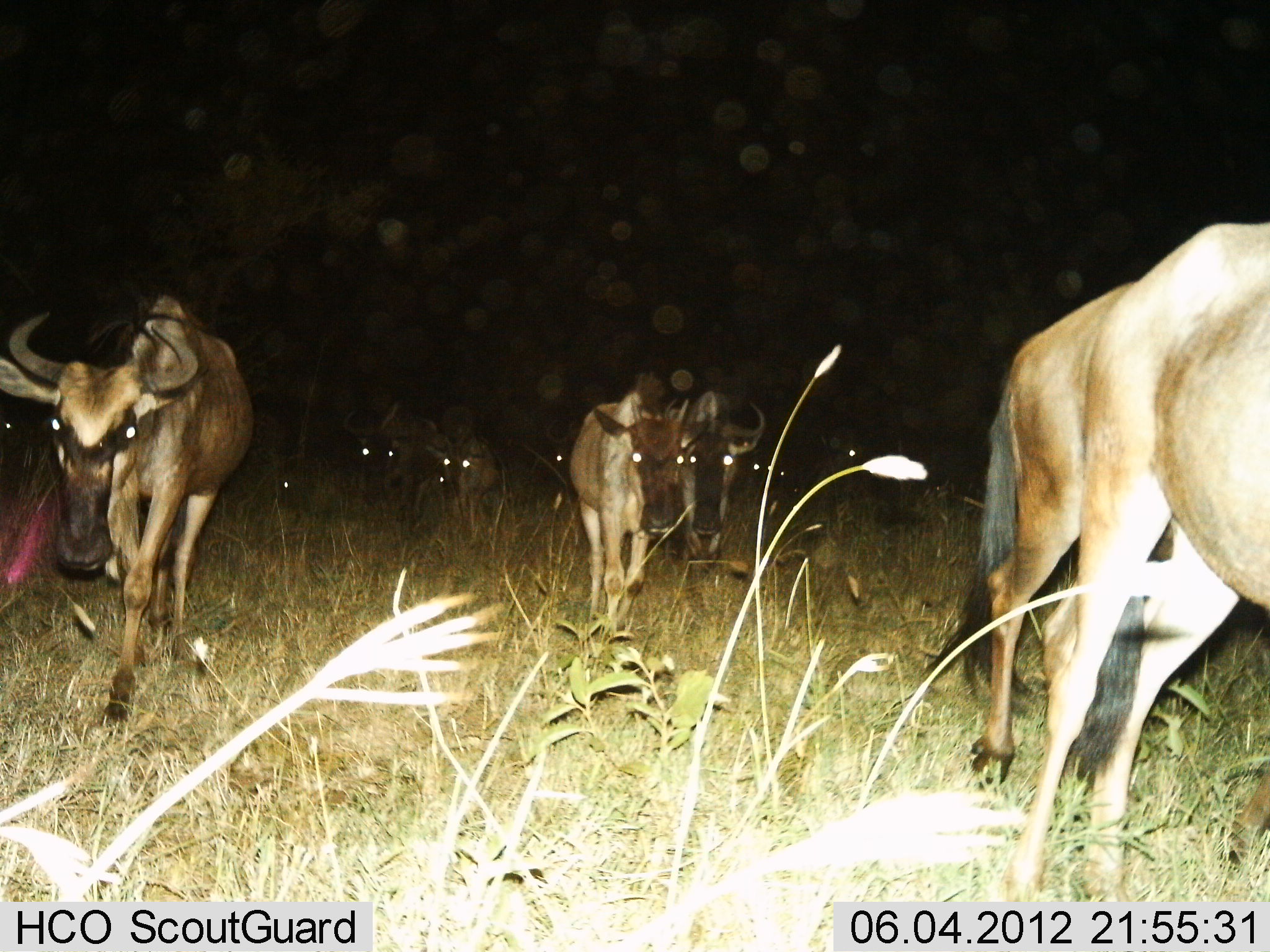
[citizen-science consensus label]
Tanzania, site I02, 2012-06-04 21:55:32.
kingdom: Animalia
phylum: Chordata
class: Mammalia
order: Artiodactyla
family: Bovidae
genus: Connochaetes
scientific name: Connochaetes taurinus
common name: blue wildebeest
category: wildebeest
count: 11-50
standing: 0%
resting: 0%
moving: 100%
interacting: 0%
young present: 0%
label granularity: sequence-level